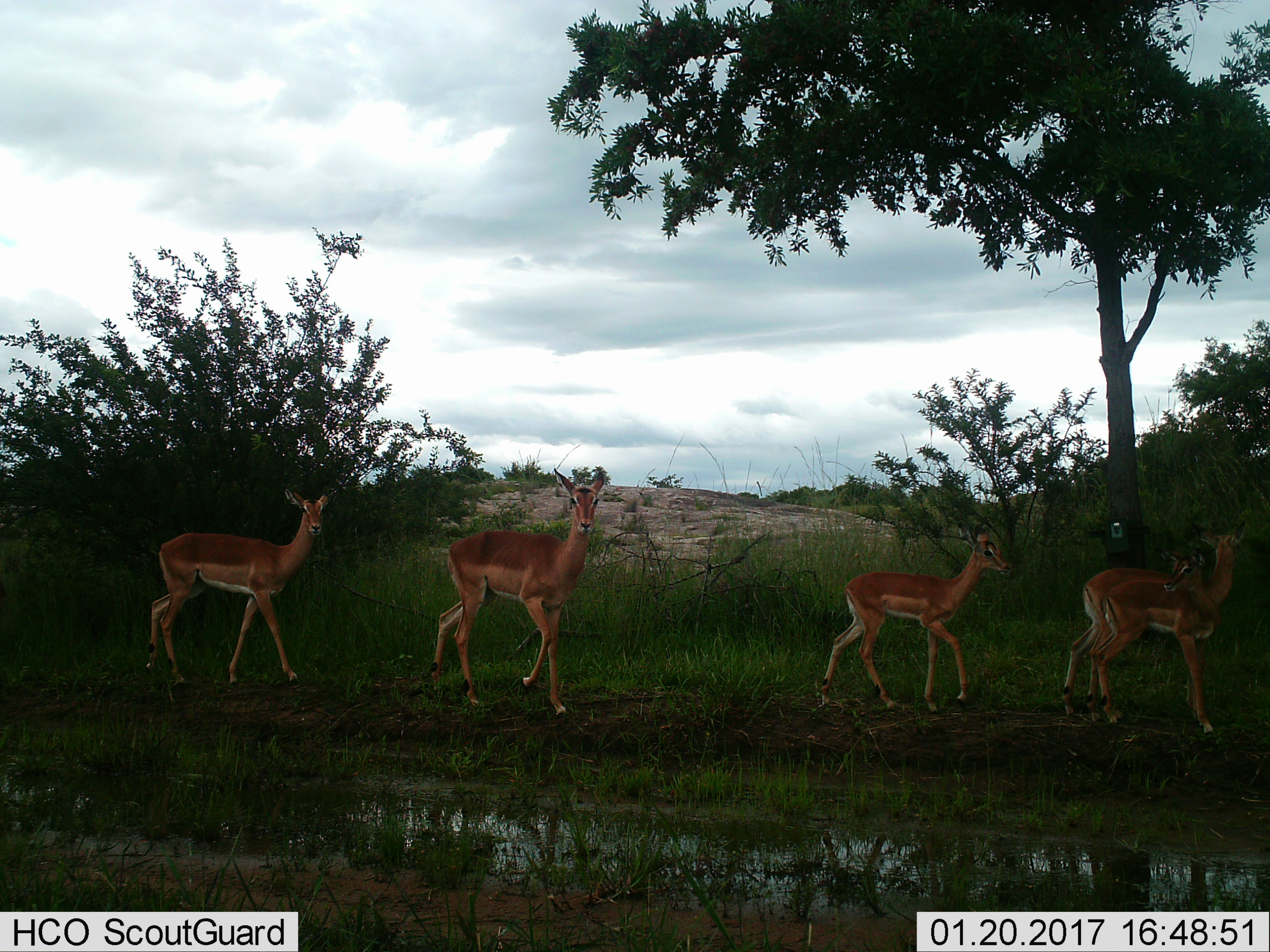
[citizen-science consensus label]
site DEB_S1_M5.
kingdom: Animalia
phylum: Chordata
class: Mammalia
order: Artiodactyla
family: Bovidae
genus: Aepyceros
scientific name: Aepyceros melampus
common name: impala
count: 5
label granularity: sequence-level